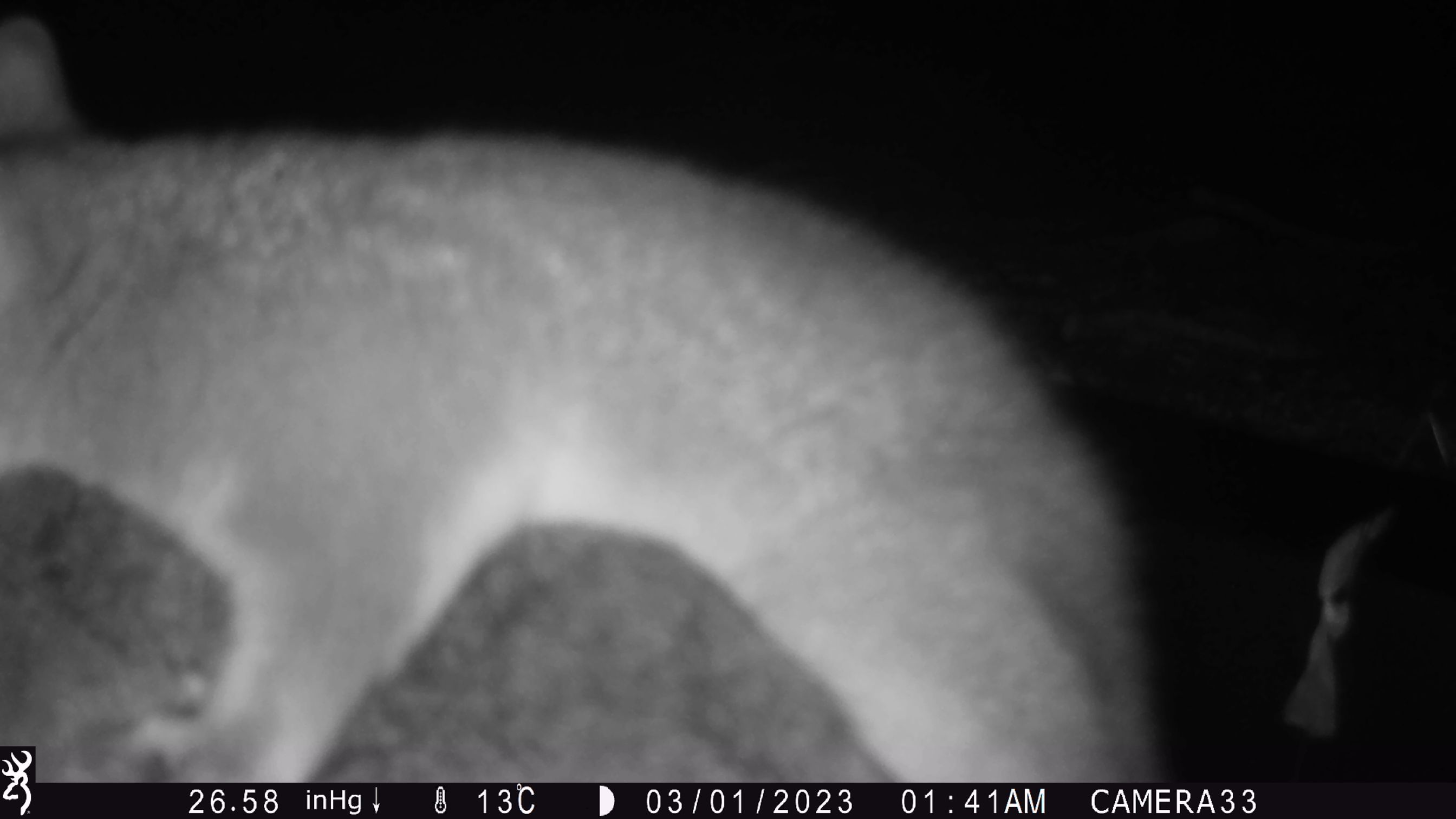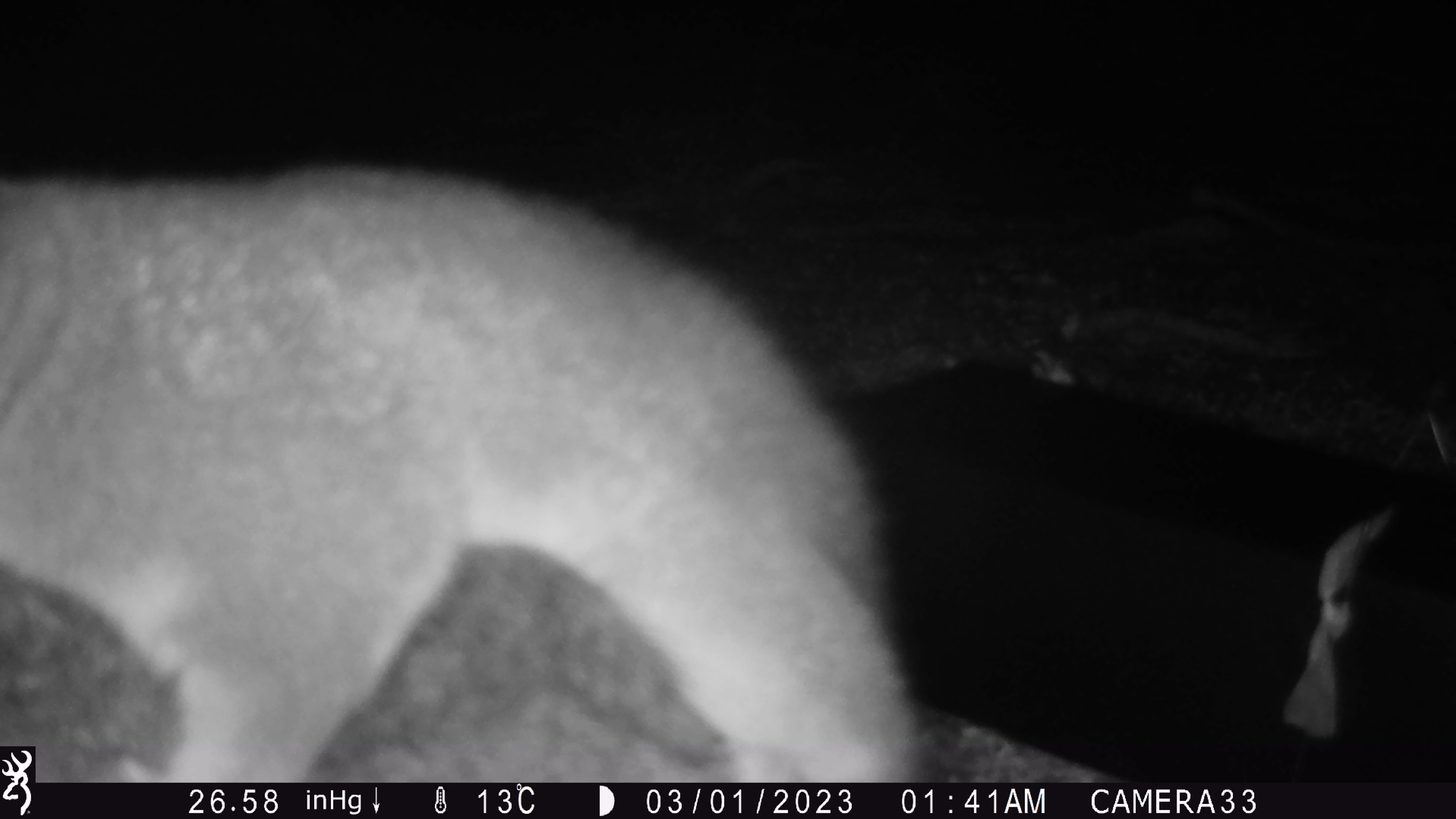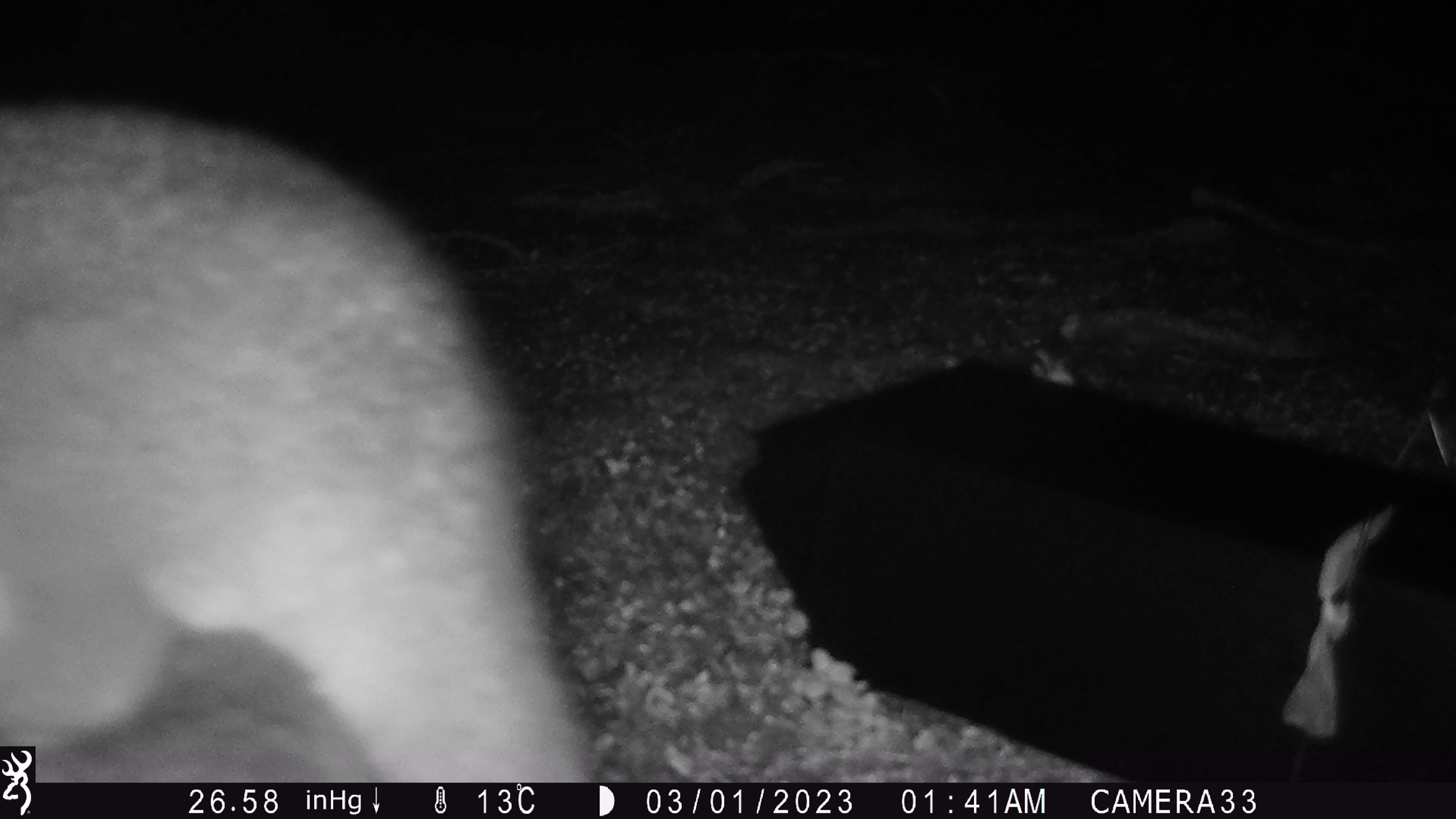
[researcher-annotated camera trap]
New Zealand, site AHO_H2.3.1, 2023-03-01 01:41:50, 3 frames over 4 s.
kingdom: Animalia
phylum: Chordata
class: Mammalia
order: Carnivora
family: Mustelidae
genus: Mustela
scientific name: Mustela erminea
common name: stoat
Stoat (Mustela erminea).